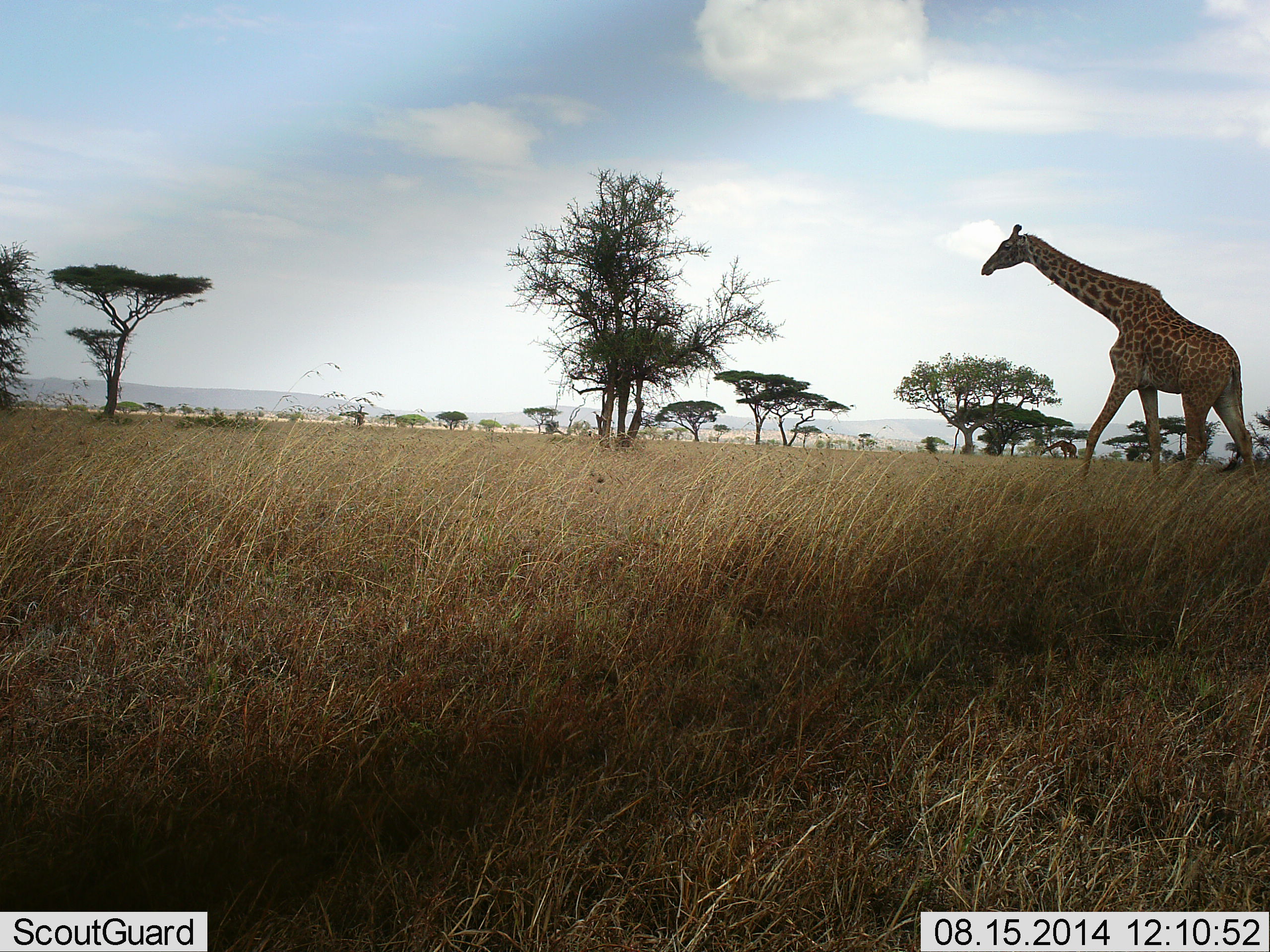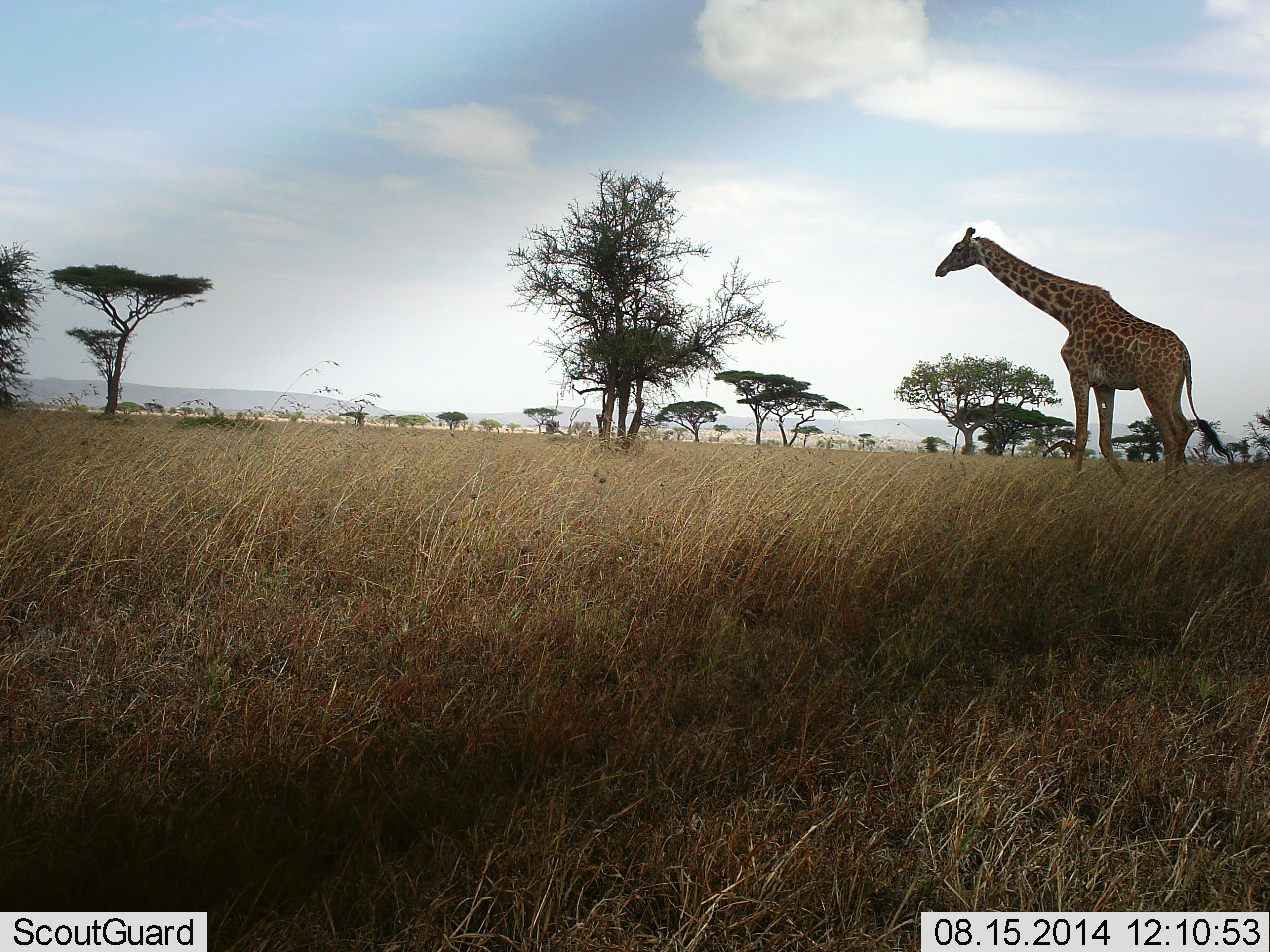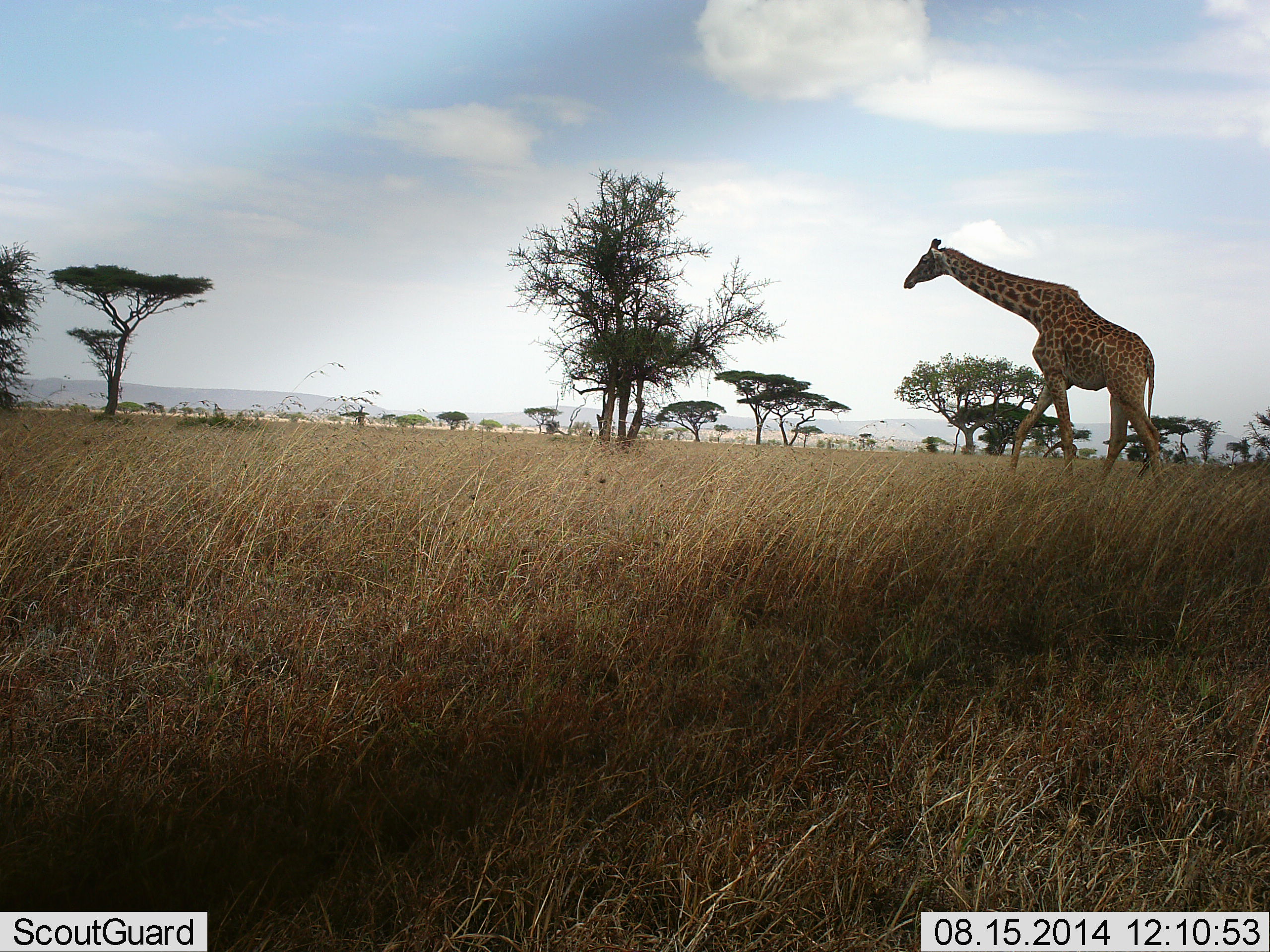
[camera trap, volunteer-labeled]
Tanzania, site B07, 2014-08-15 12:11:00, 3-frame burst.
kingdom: Animalia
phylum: Chordata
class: Mammalia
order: Artiodactyla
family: Giraffidae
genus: Giraffa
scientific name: Giraffa camelopardalis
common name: giraffe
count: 1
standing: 0%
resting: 0%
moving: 100%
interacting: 0%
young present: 0%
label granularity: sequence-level